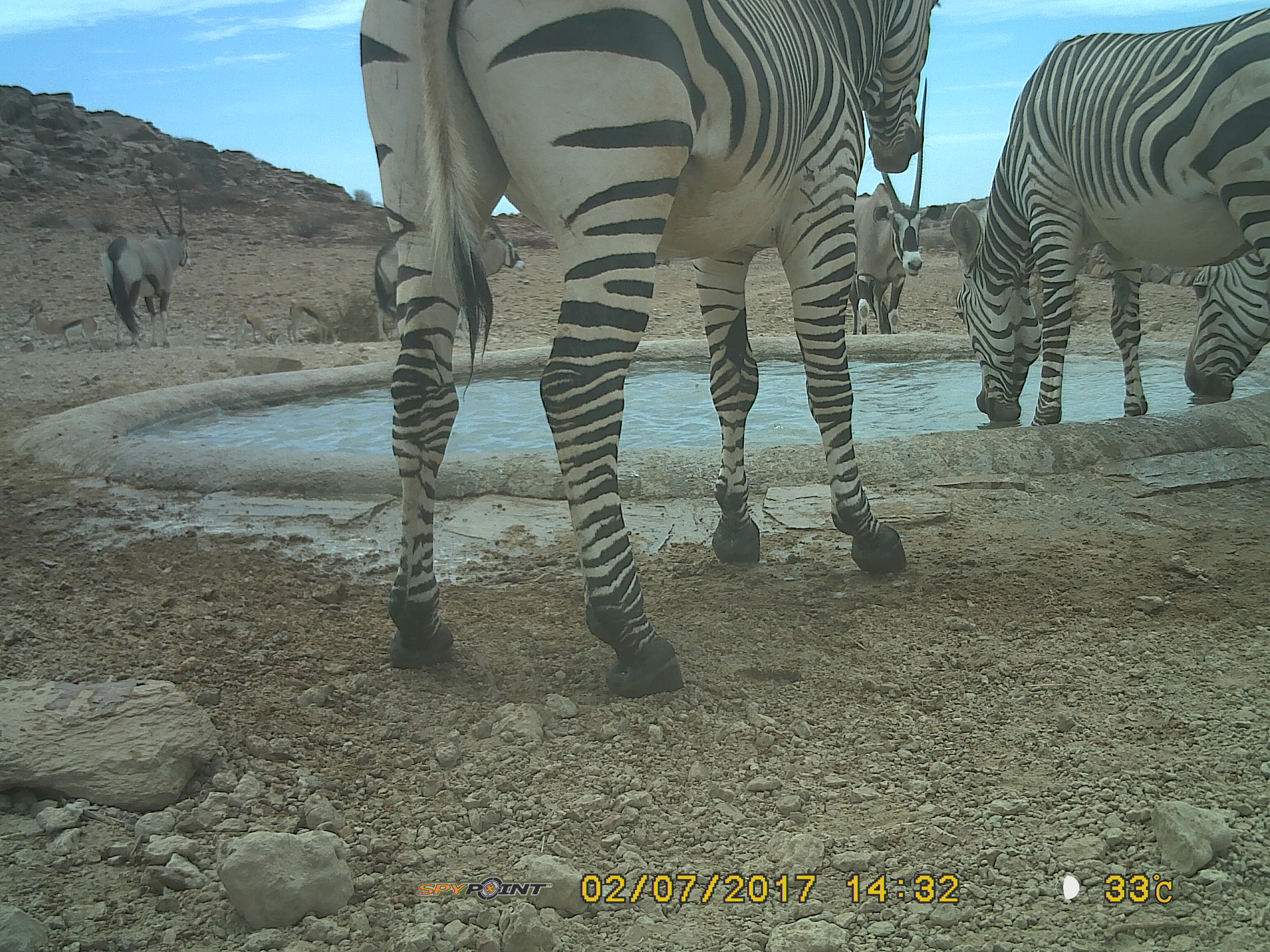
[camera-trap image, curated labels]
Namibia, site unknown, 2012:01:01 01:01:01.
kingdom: Animalia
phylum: Chordata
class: Mammalia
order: Perissodactyla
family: Equidae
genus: Equus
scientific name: Equus zebra hartmannae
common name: hartmann's mountain zebra